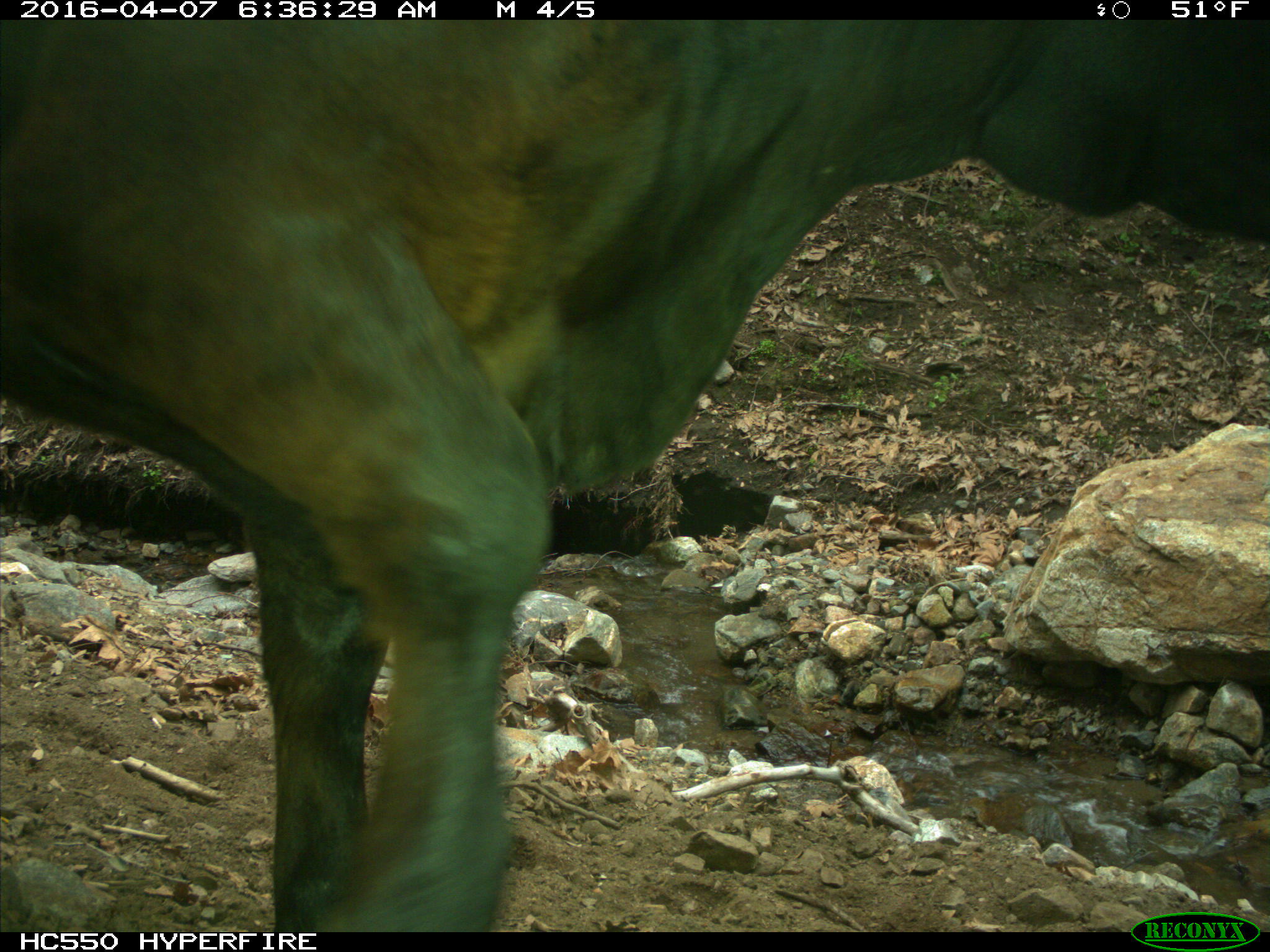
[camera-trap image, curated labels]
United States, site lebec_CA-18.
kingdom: Animalia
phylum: Chordata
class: Mammalia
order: Artiodactyla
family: Bovidae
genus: Bos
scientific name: Bos taurus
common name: domestic cow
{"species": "Bos taurus (domestic cow)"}